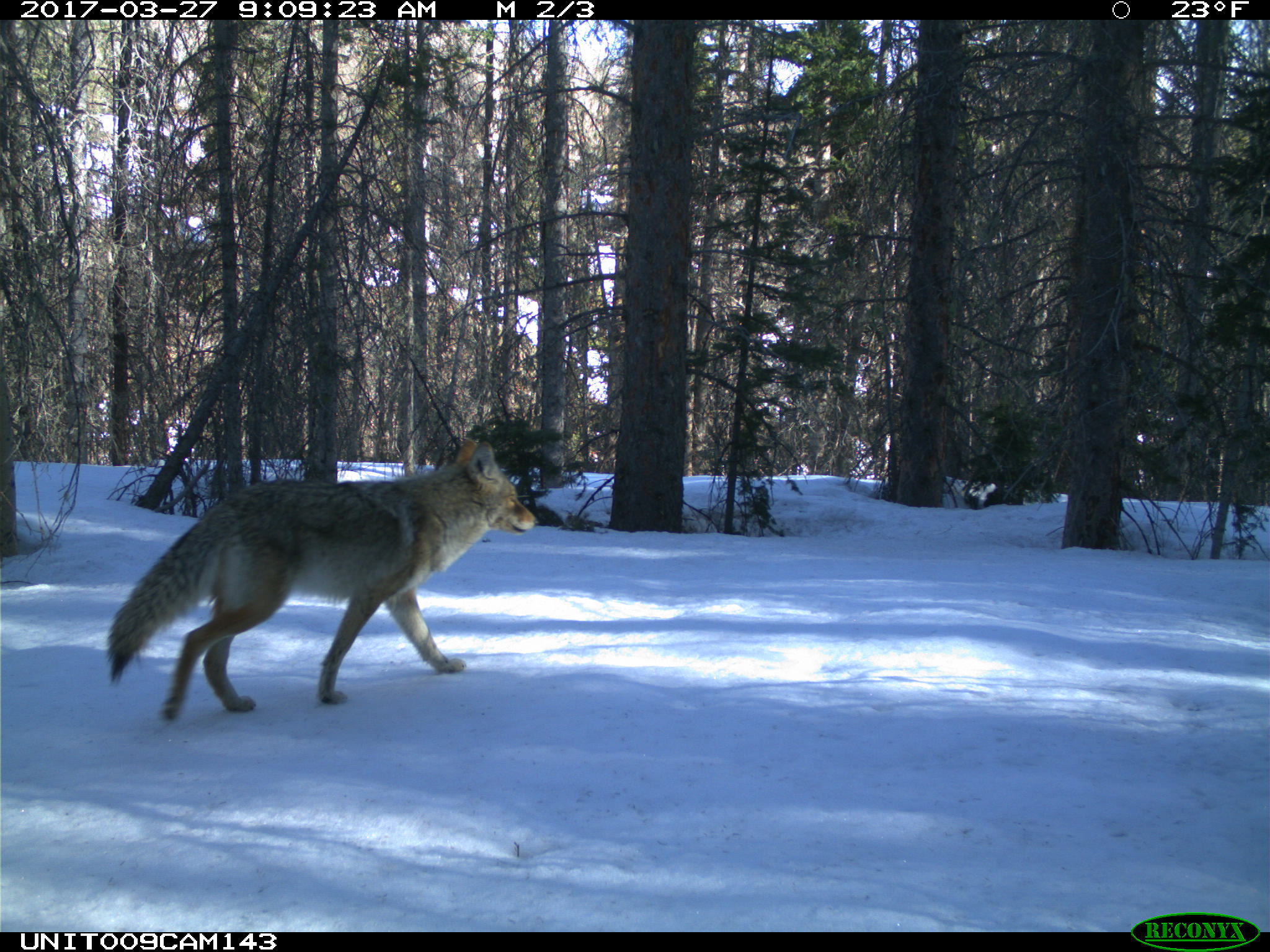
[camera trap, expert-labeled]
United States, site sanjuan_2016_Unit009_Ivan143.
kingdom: Animalia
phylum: Chordata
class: Mammalia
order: Carnivora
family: Canidae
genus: Canis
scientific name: Canis latrans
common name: coyote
Canis latrans (coyote).